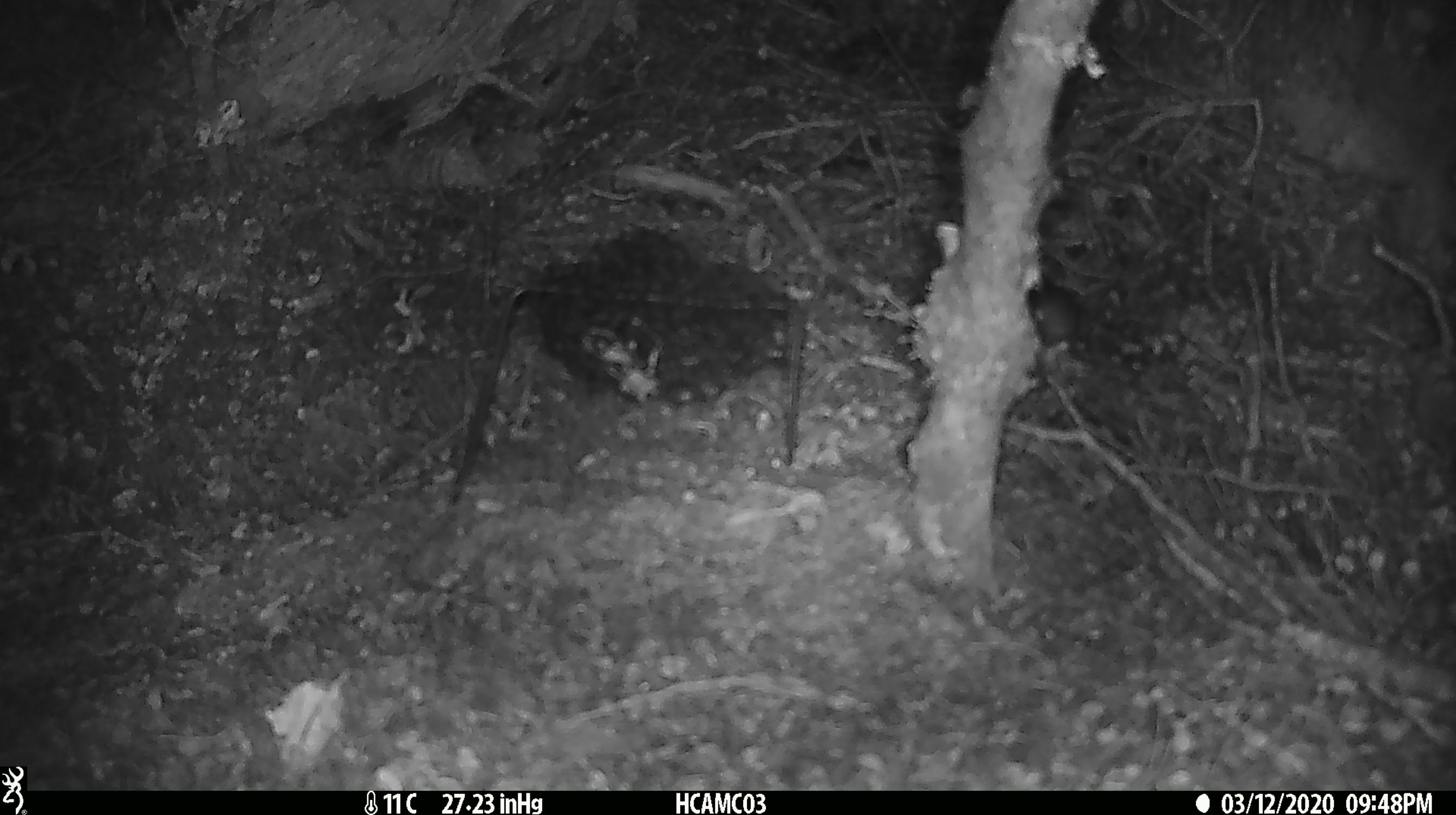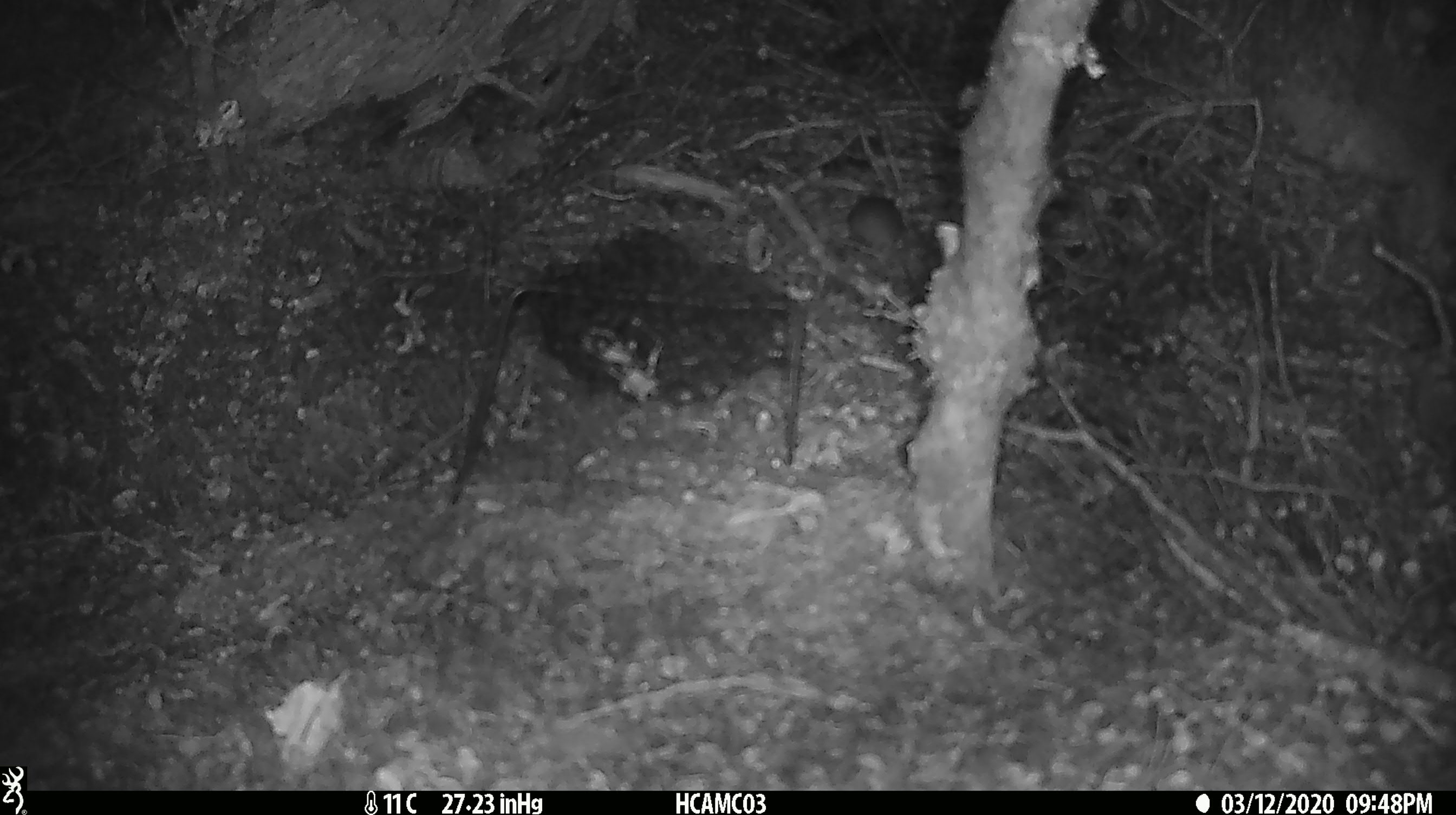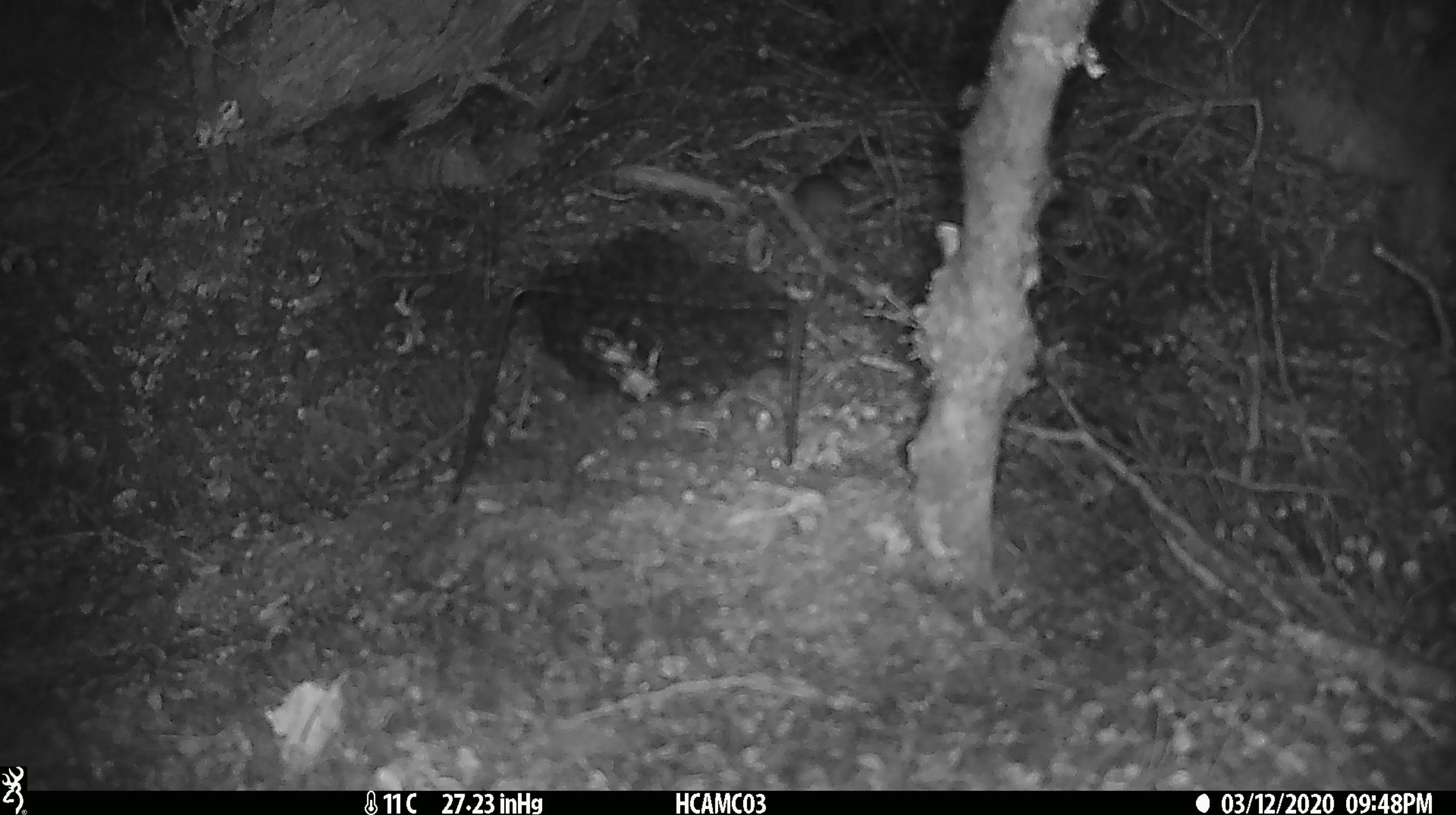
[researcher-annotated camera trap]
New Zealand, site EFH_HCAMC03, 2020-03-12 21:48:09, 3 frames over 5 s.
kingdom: Animalia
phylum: Chordata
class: Mammalia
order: Rodentia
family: Muridae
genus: Mus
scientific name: Mus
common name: mouse